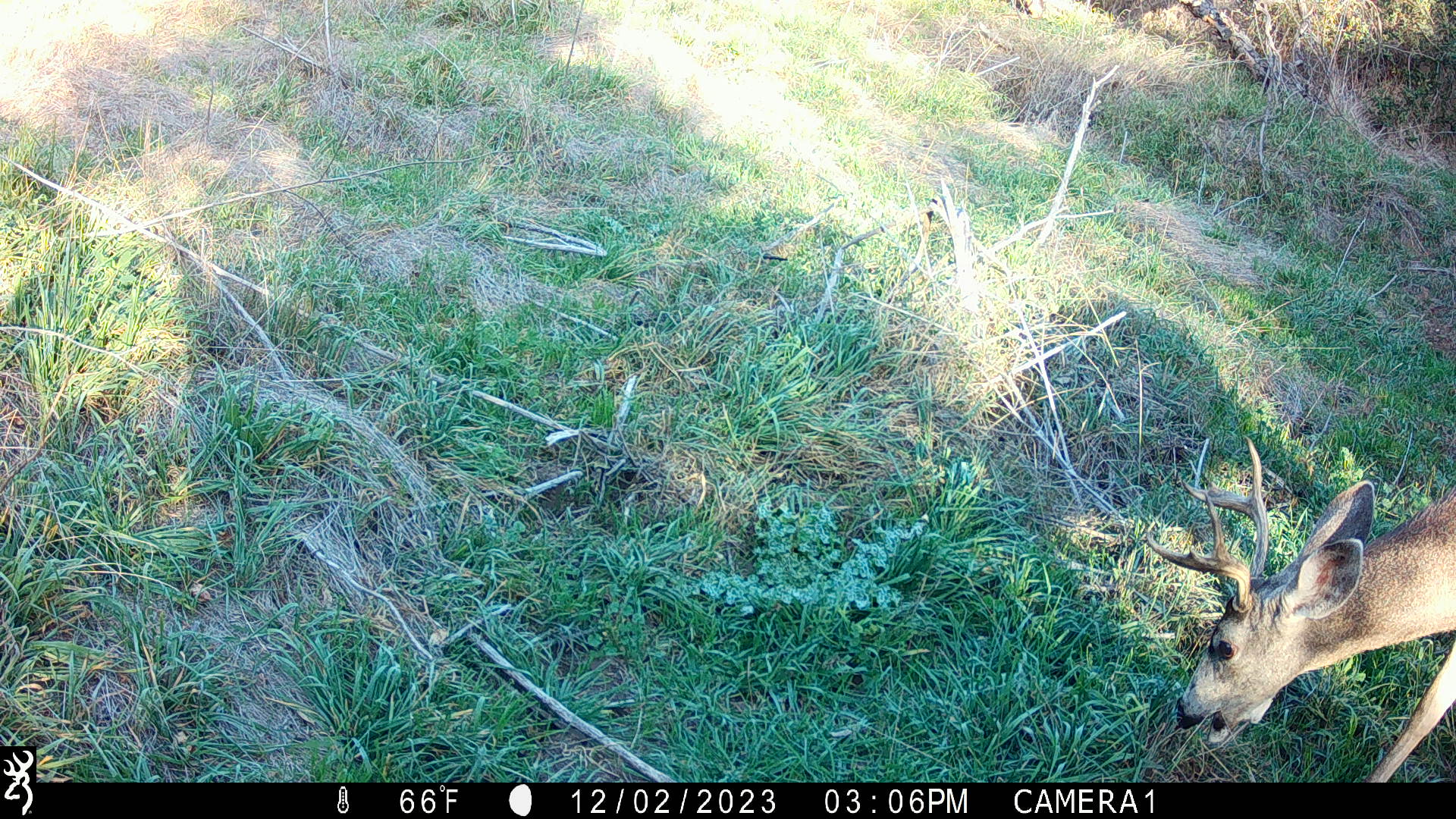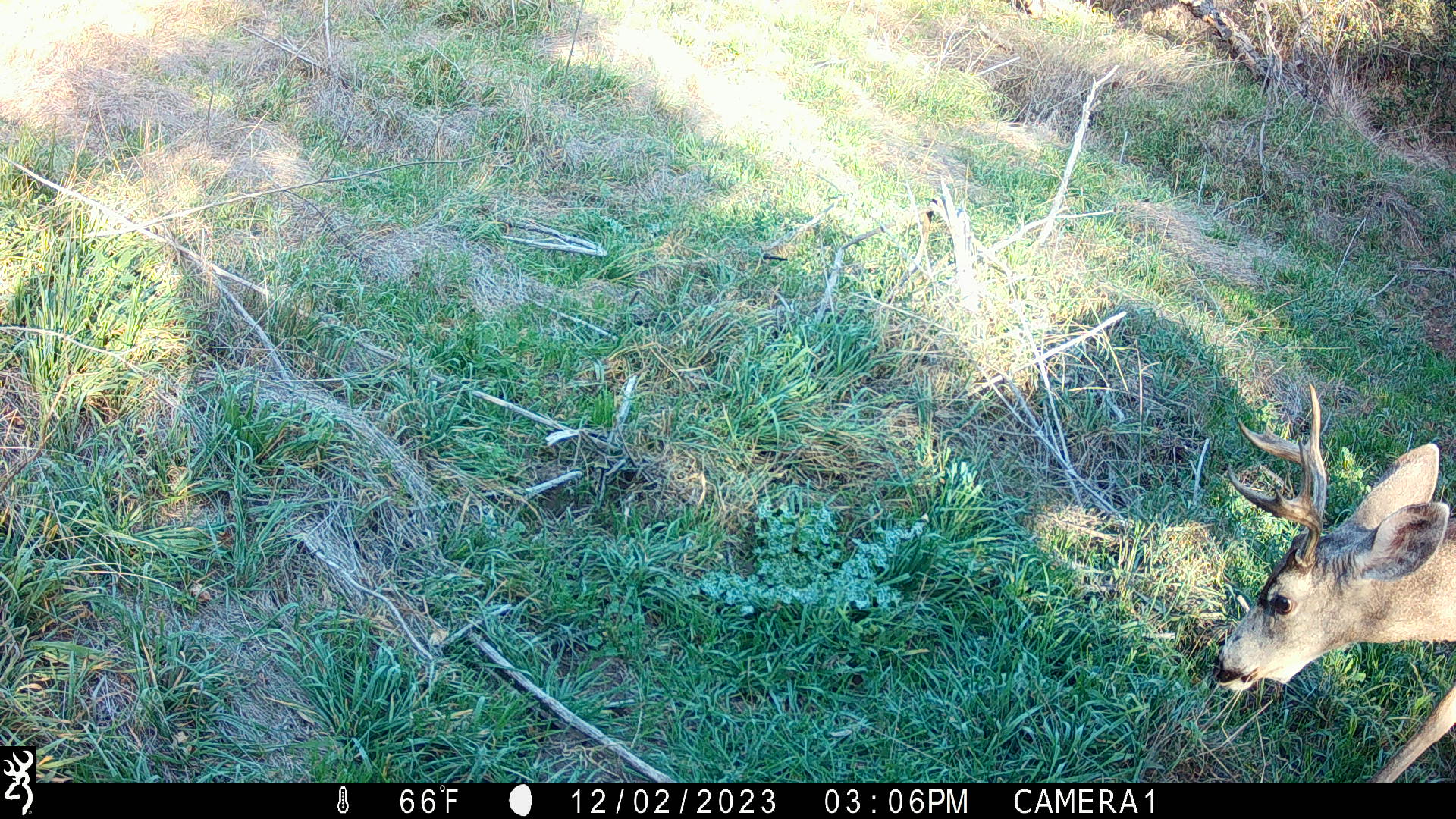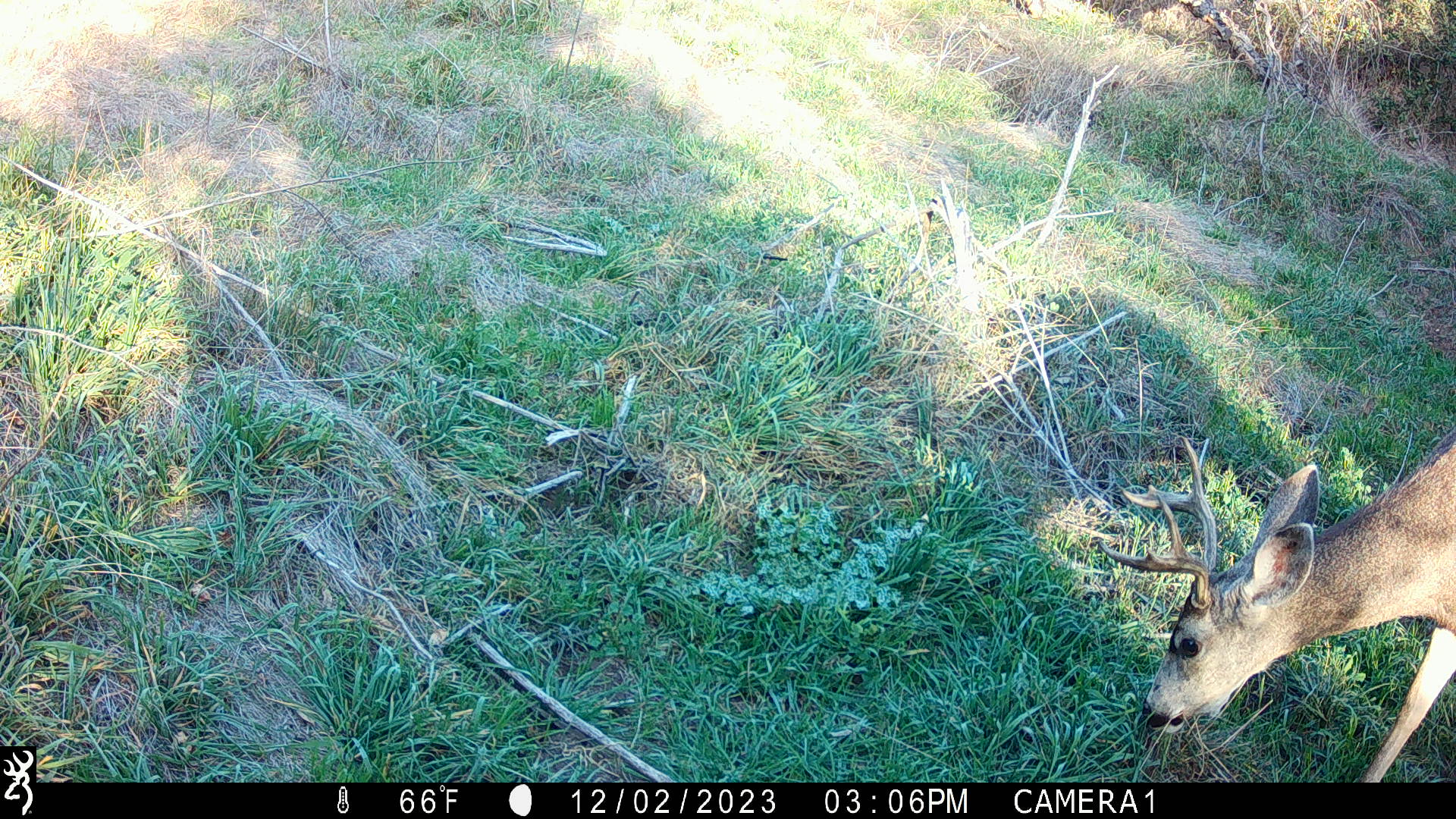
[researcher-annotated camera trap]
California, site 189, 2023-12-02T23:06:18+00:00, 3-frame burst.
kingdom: Animalia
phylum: Chordata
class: Mammalia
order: Artiodactyla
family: Cervidae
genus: Odocoileus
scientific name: Odocoileus hemionus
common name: mule deer